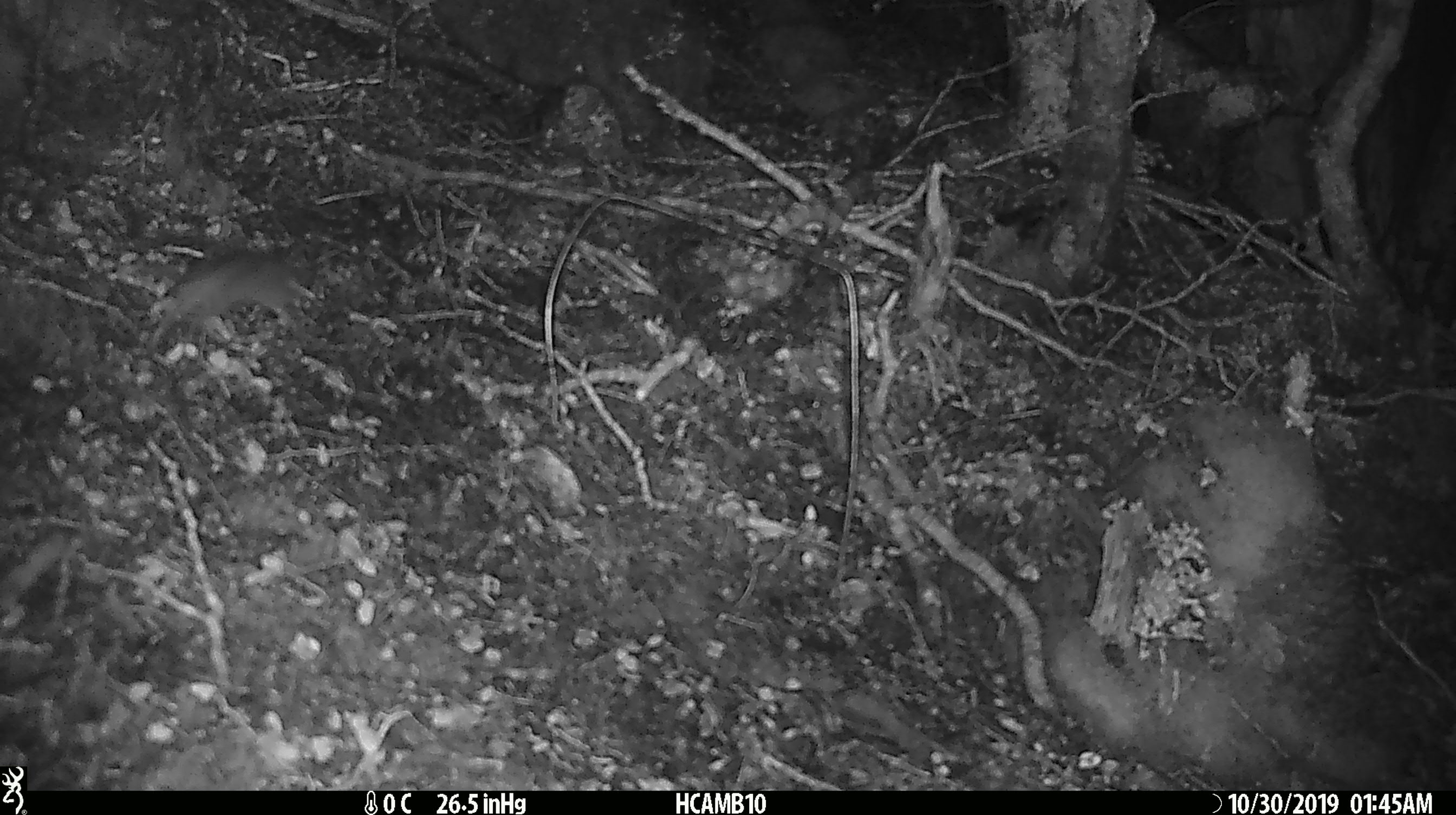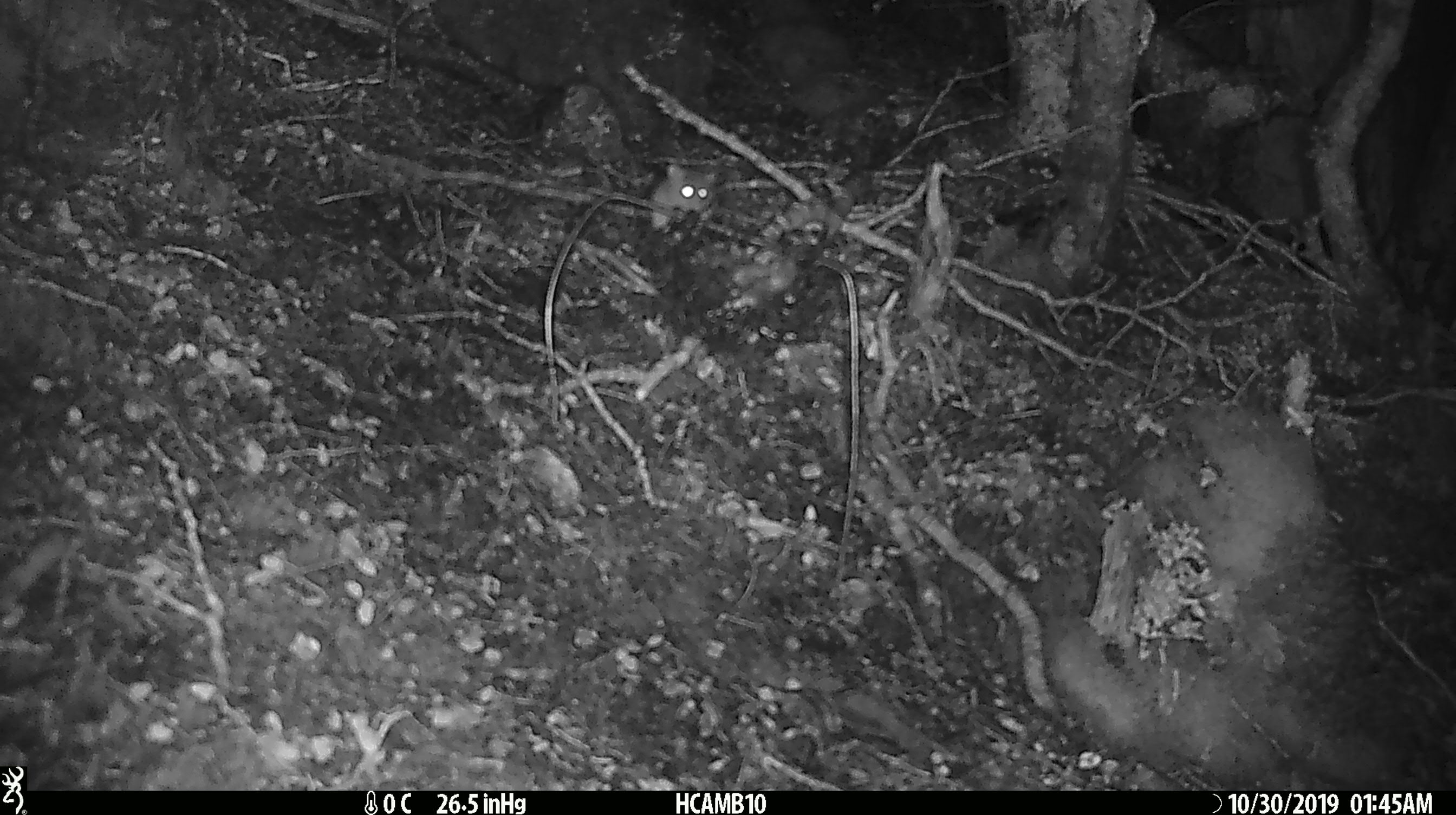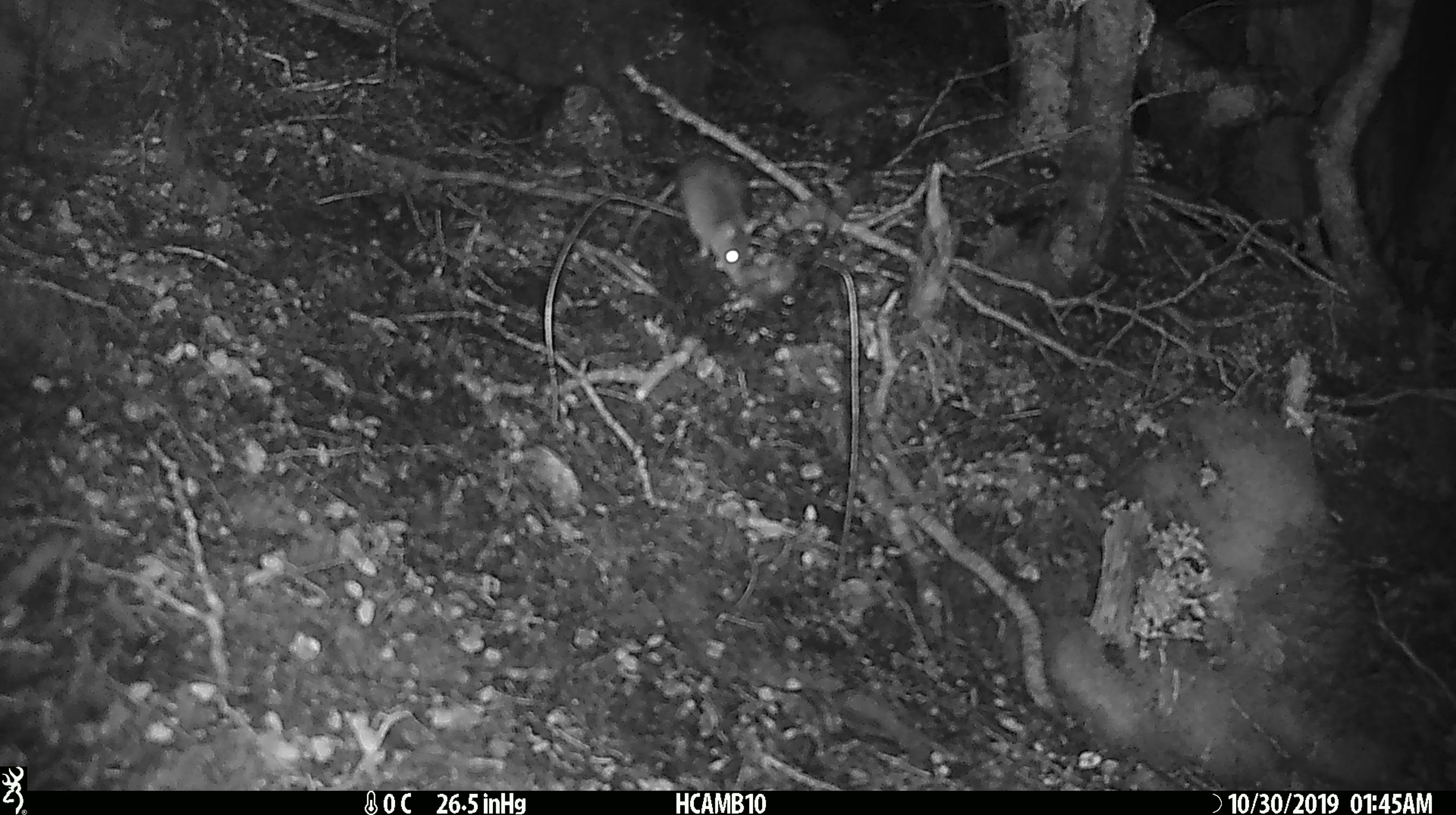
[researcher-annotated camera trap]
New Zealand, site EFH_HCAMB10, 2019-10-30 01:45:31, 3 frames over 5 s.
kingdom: Animalia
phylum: Chordata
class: Mammalia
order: Rodentia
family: Muridae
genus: Mus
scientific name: Mus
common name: mouse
Mouse (Mus).